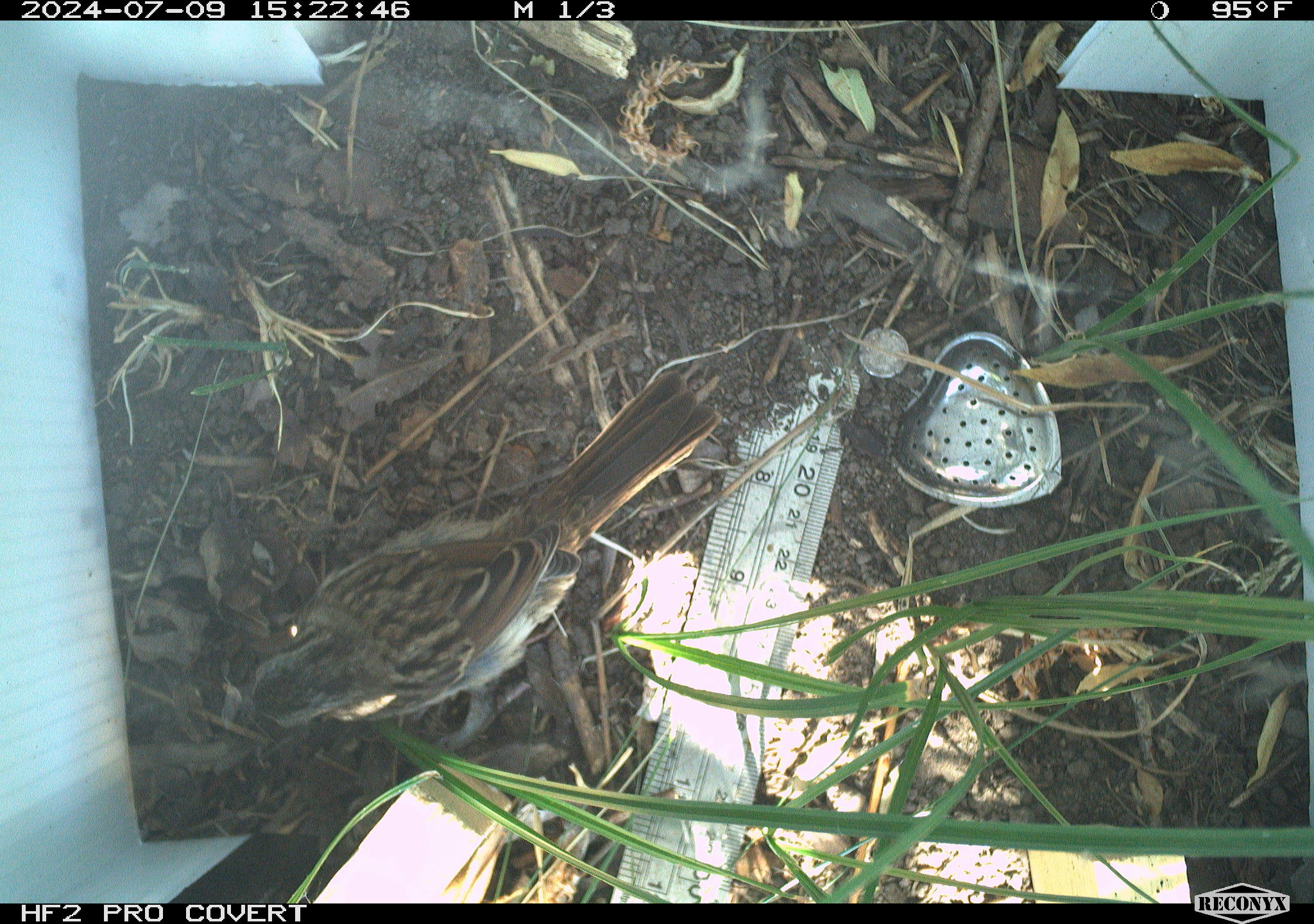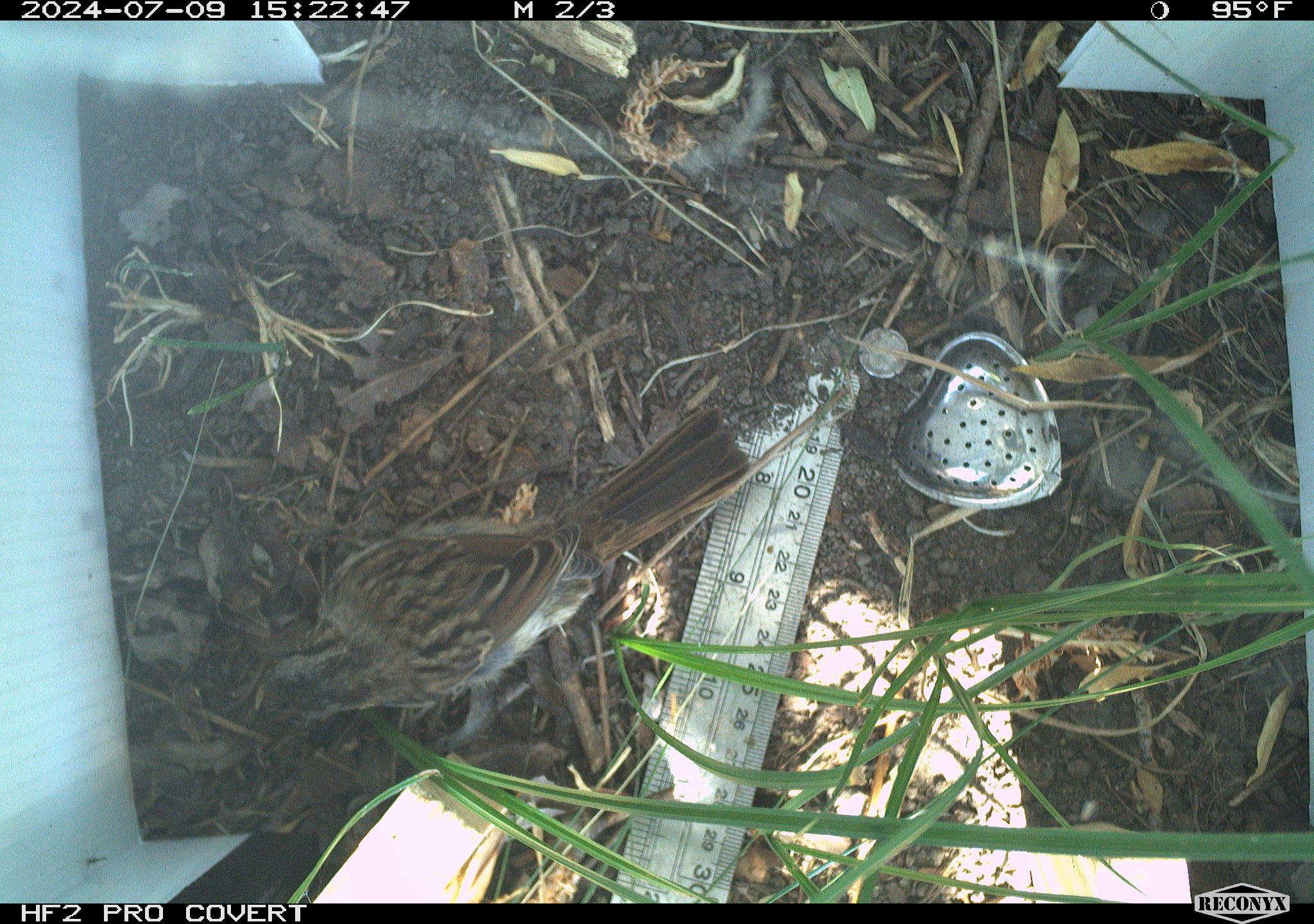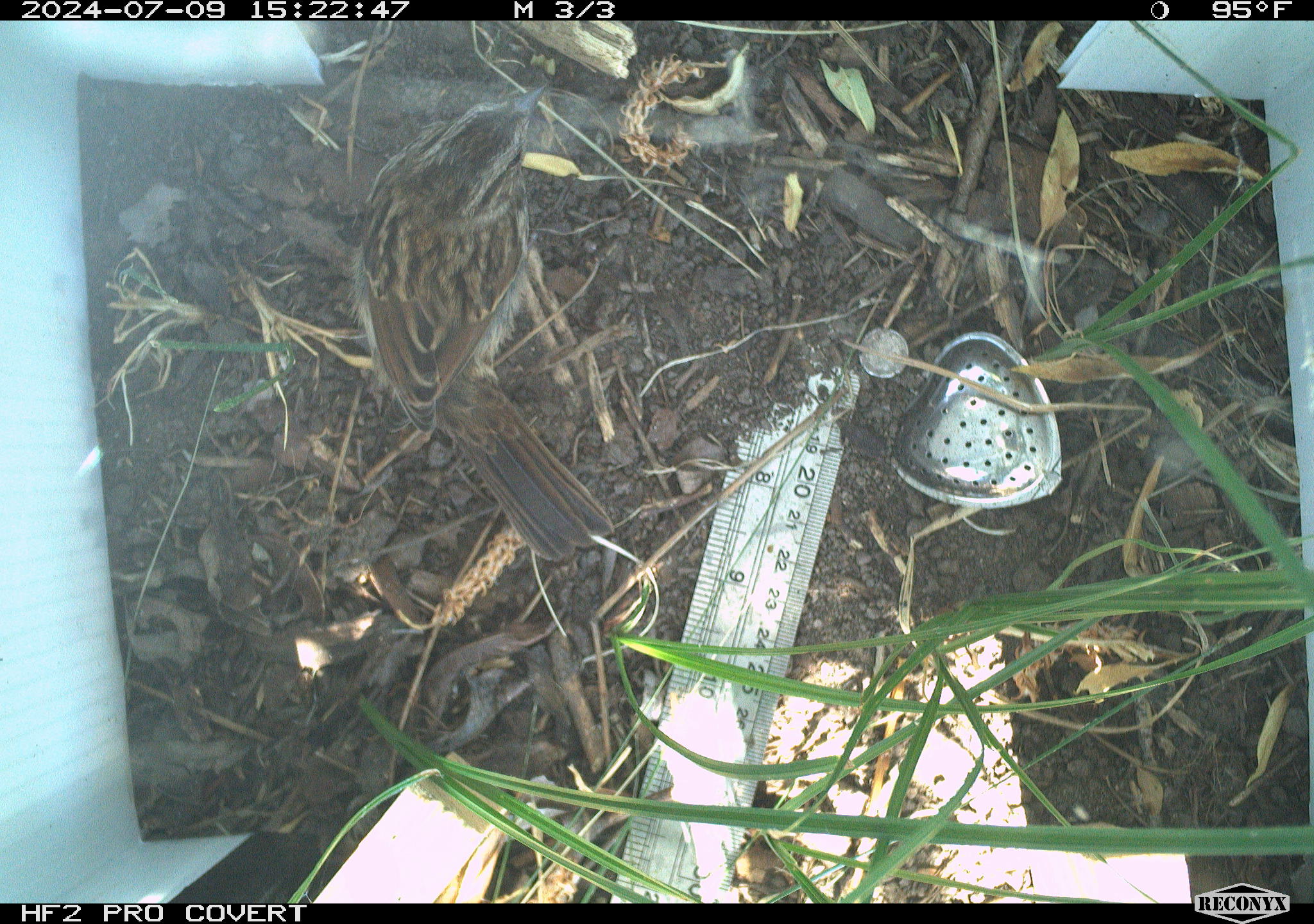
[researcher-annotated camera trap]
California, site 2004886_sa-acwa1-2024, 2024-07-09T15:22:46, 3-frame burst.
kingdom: Animalia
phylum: Chordata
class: Aves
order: Passeriformes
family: Passerellidae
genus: Melospiza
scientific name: Melospiza melodia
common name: song sparrow